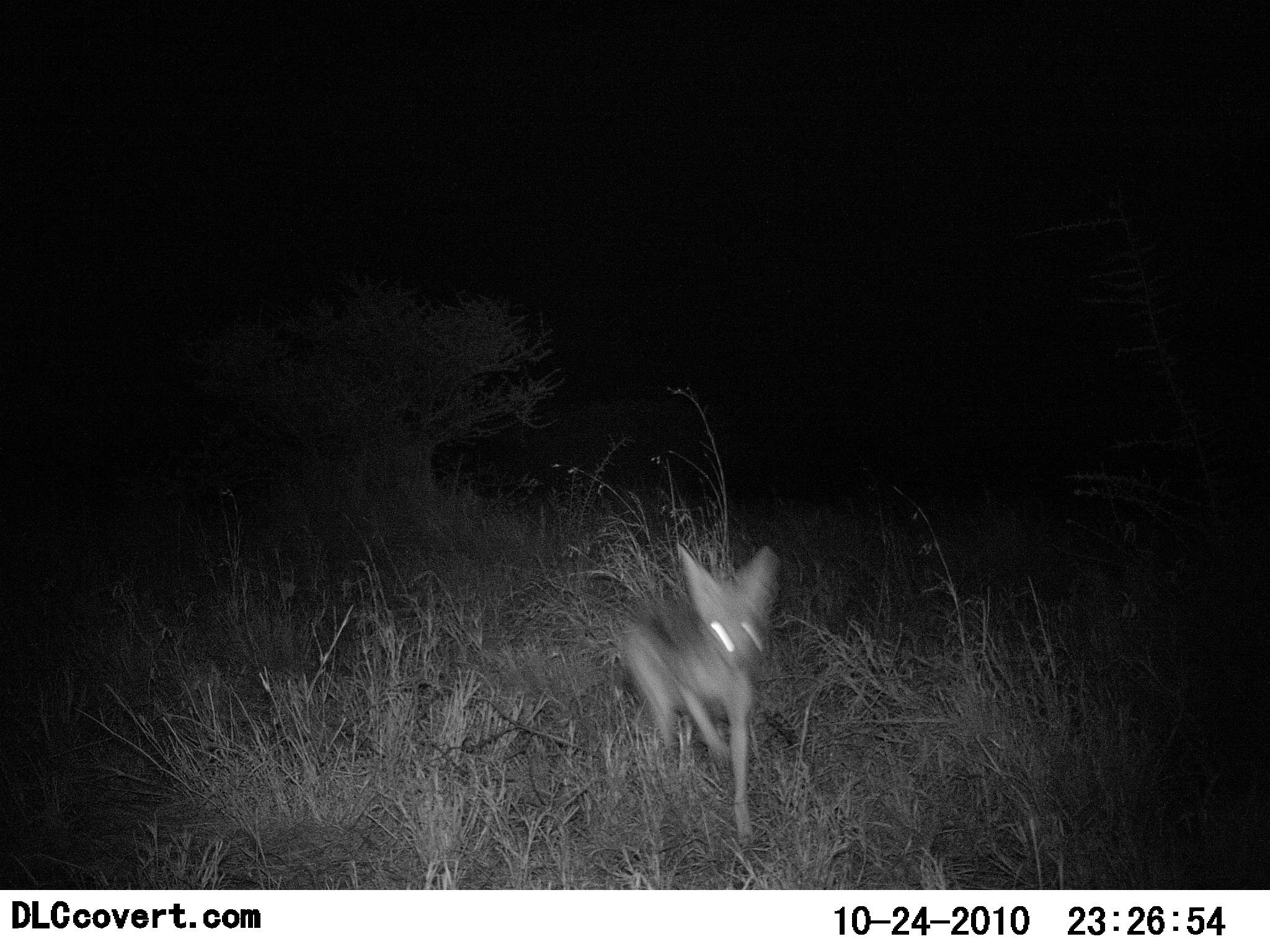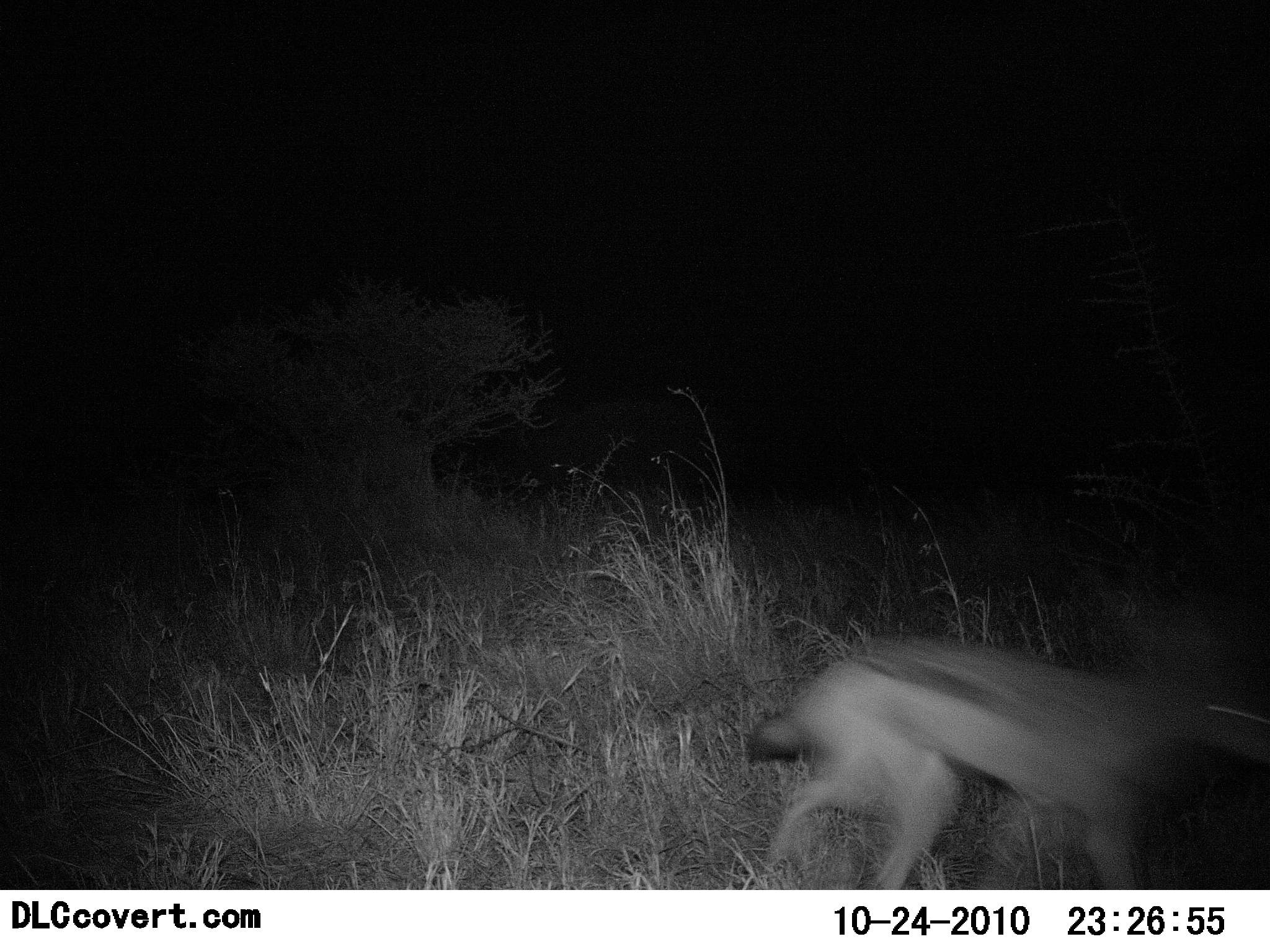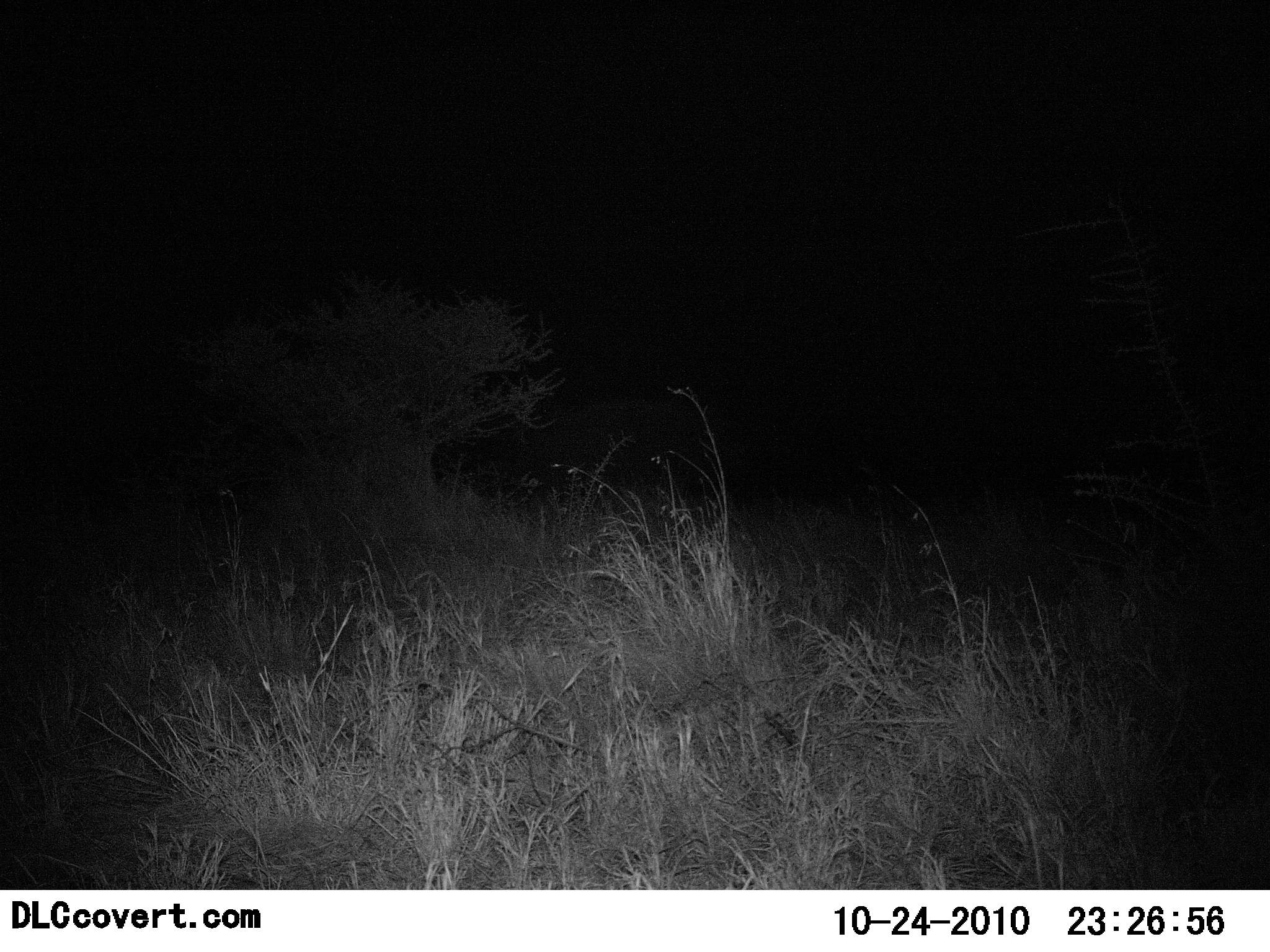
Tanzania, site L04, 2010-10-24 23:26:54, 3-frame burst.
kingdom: Animalia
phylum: Chordata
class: Mammalia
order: Carnivora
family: Canidae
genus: Lupulella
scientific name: Lupulella mesomelas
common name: black-backed jackal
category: jackal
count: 1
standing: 0%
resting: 0%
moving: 100%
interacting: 0%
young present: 0%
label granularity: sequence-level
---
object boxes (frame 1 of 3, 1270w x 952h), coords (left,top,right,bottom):
animal: (620,539,780,846)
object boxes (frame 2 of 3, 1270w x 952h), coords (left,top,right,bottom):
animal: (744,634,1270,890)